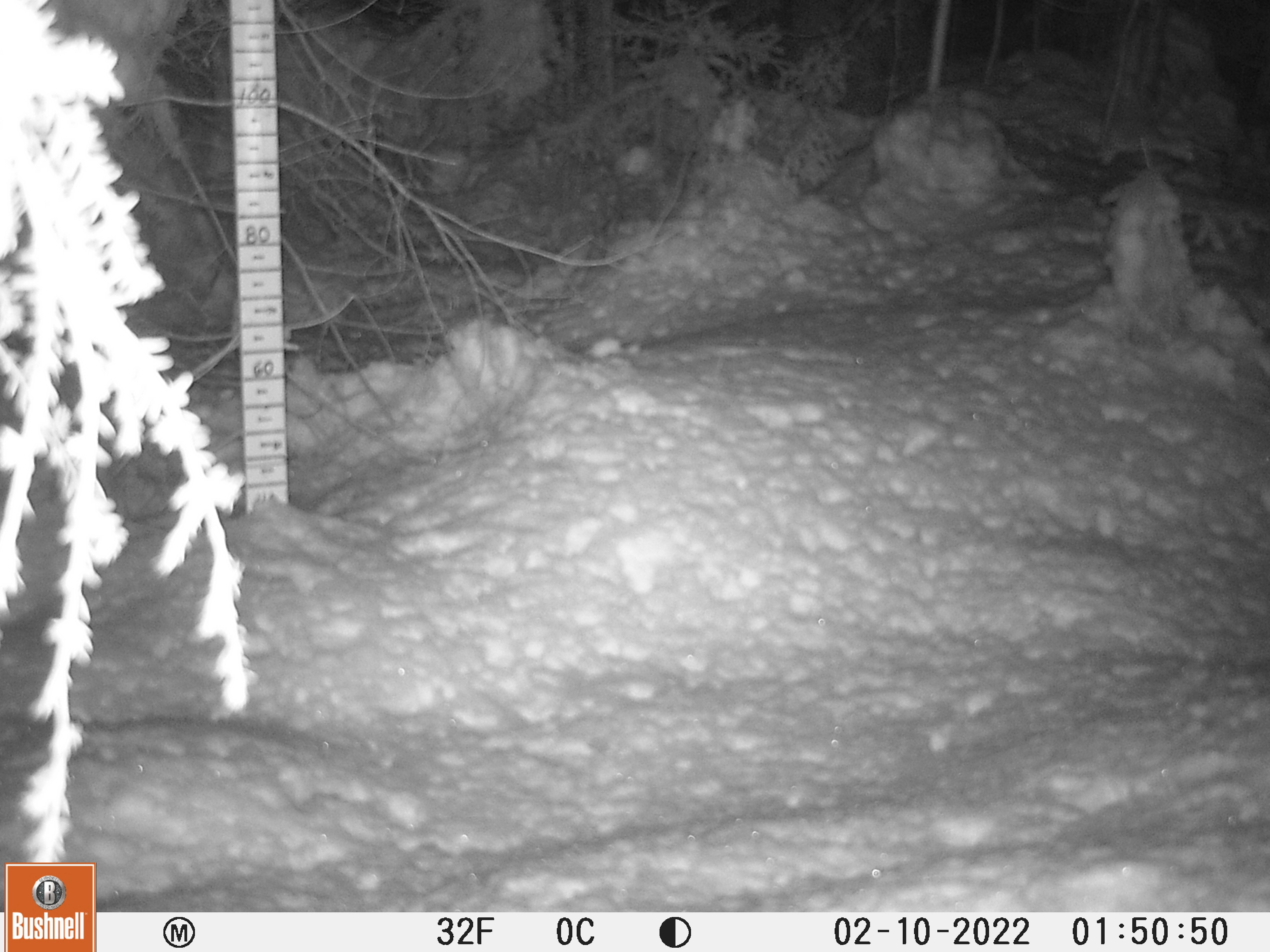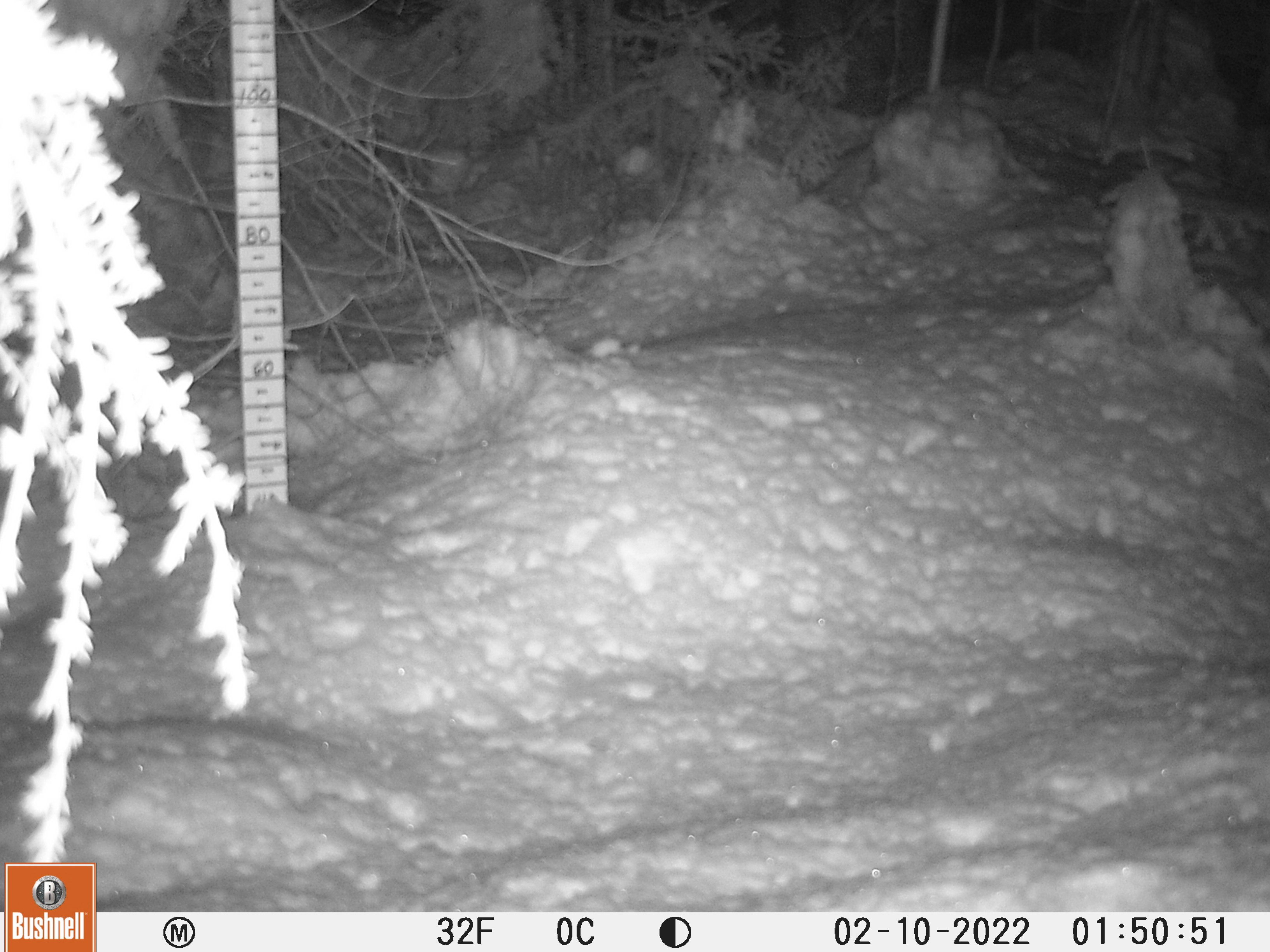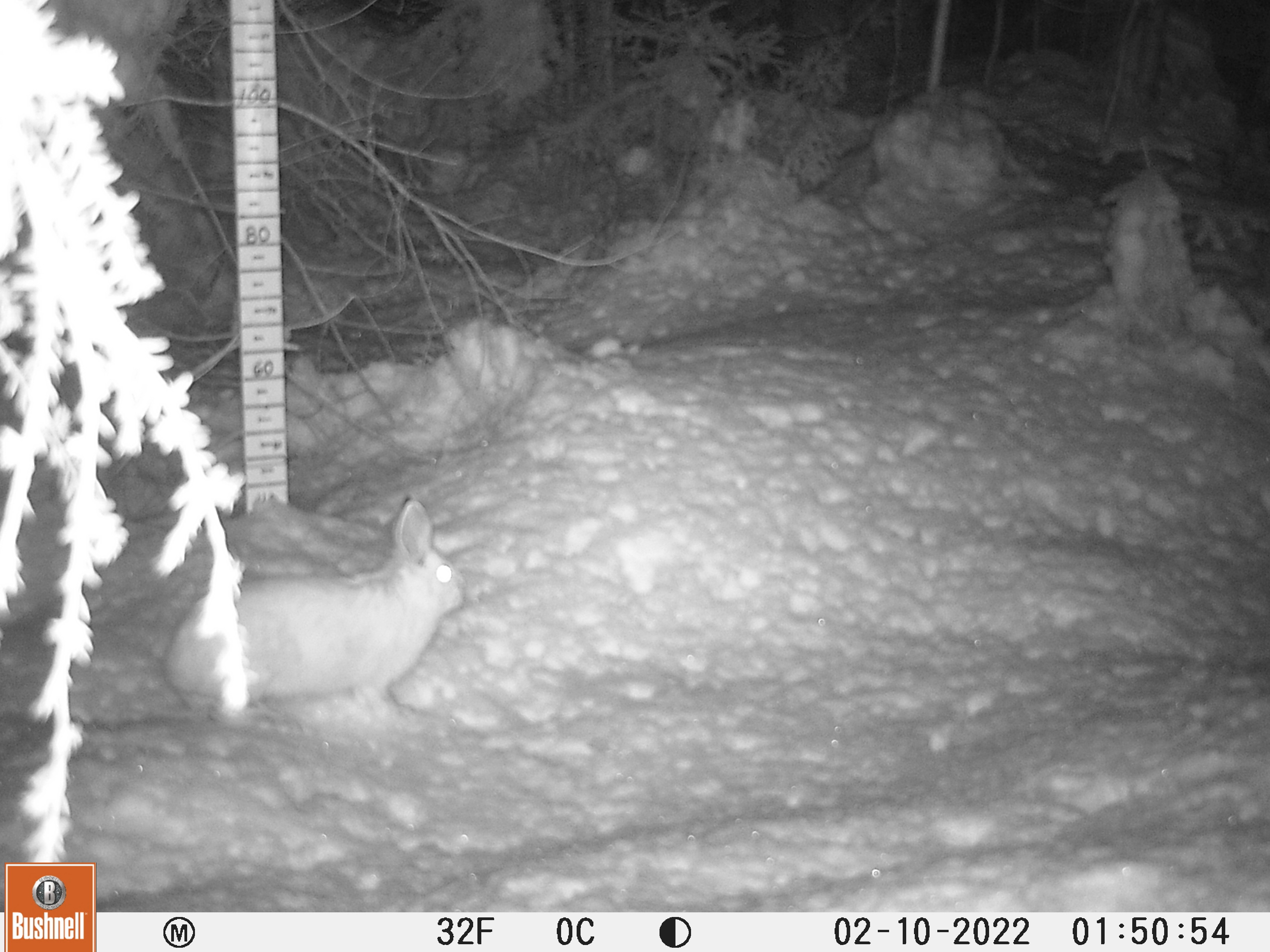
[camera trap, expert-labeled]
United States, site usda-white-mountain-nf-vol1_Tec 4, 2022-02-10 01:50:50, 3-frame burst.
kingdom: Animalia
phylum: Chordata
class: Mammalia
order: Lagomorpha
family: Leporidae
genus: Lepus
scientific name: Lepus americanus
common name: snowshoe hare